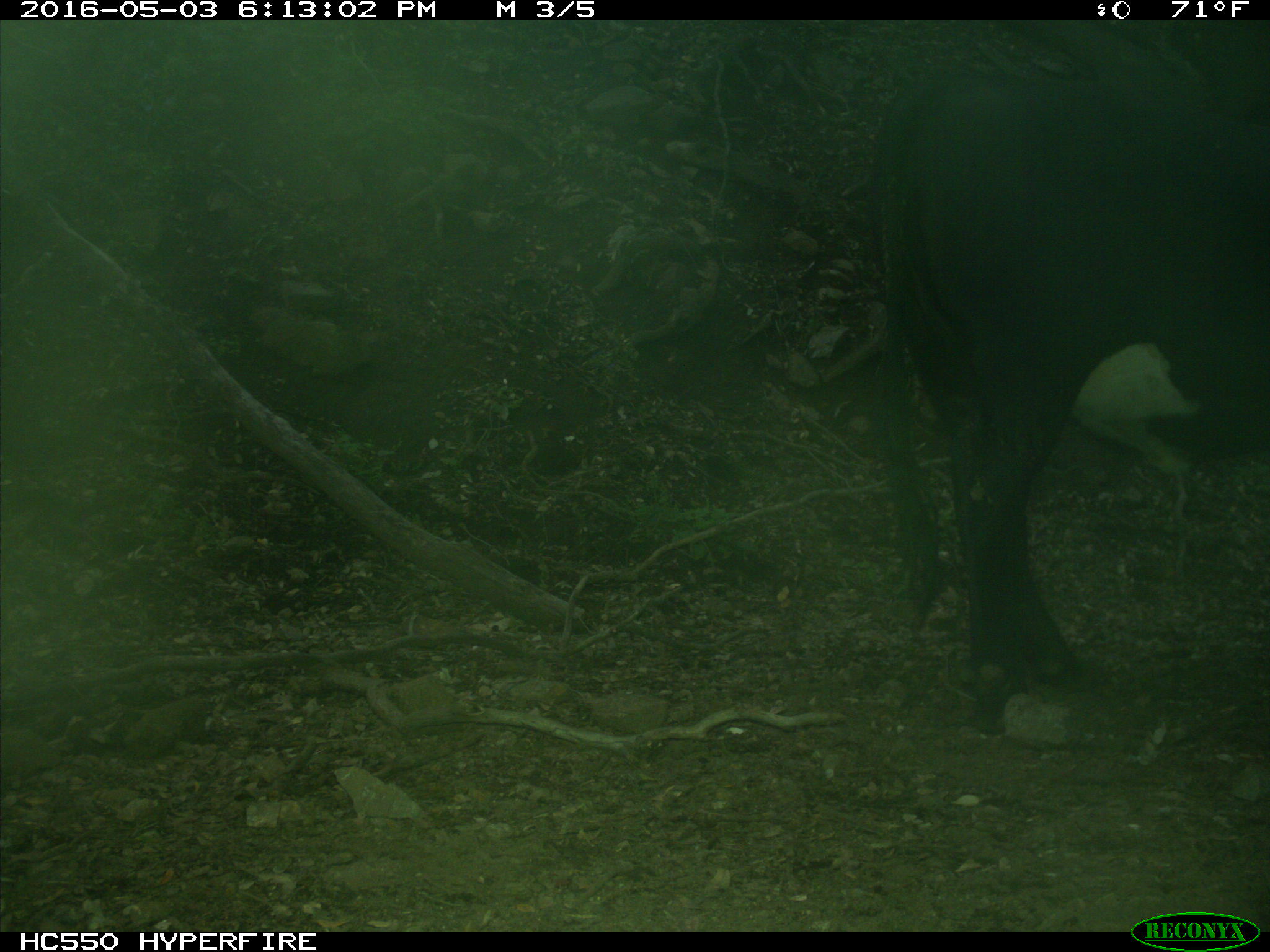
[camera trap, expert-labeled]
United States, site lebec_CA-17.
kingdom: Animalia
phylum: Chordata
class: Mammalia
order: Artiodactyla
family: Bovidae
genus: Bos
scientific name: Bos taurus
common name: domestic cow